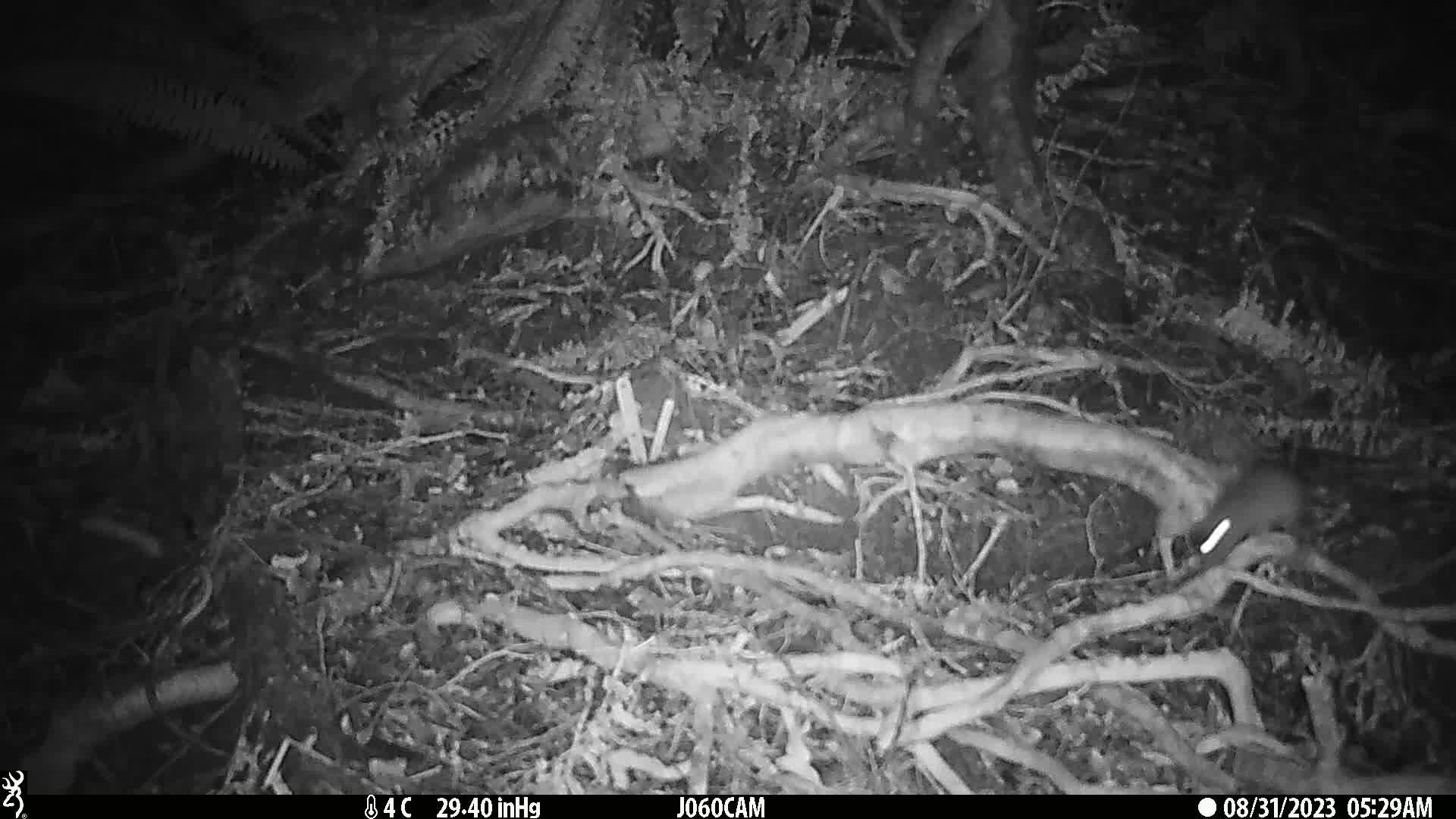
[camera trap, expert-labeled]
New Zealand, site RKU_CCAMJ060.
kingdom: Animalia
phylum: Chordata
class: Mammalia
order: Rodentia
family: Muridae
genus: Rattus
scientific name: Rattus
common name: rat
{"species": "rat (Rattus)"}